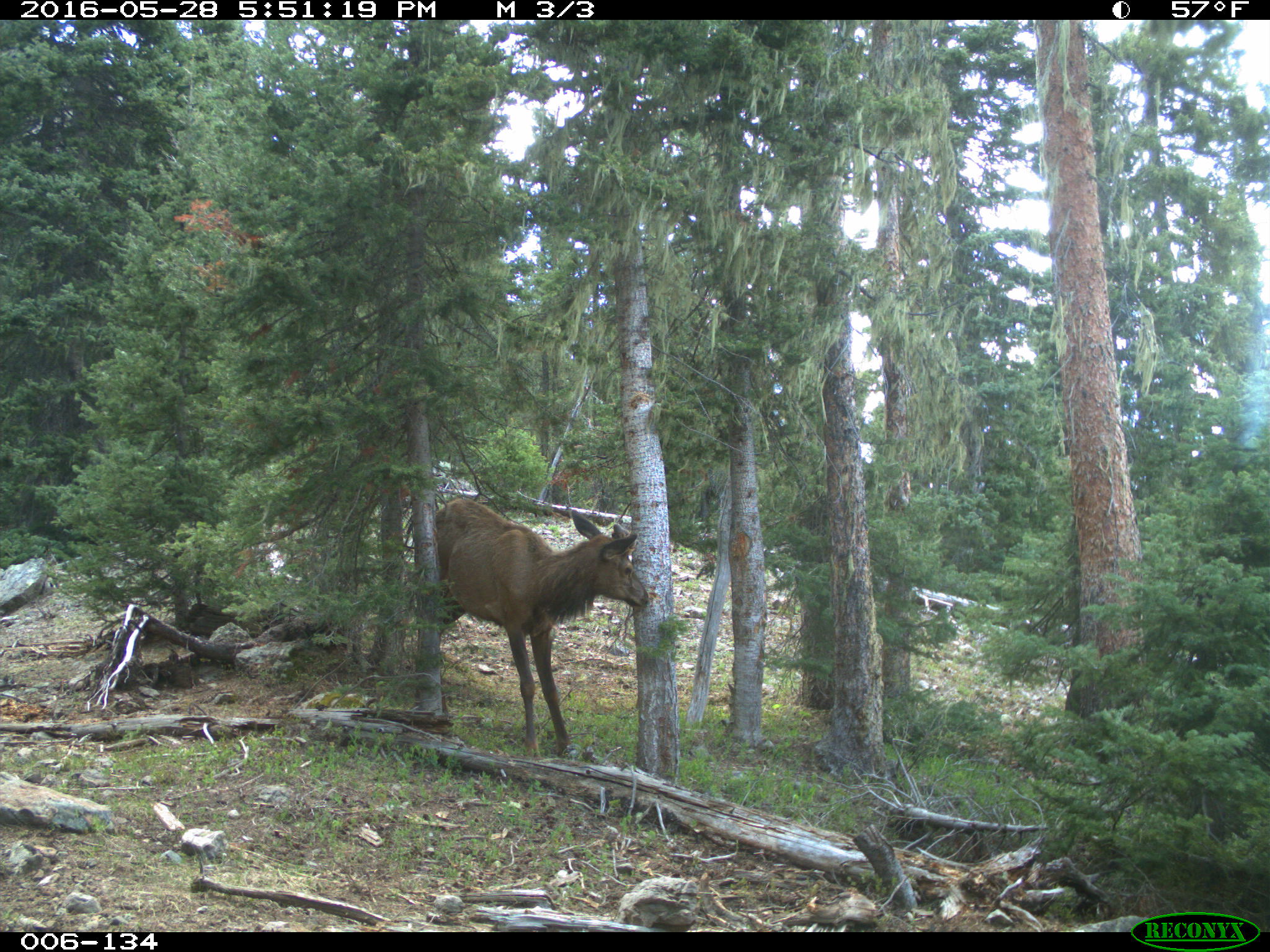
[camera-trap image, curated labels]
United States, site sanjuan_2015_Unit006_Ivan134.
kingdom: Animalia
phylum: Chordata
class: Mammalia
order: Artiodactyla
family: Cervidae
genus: Cervus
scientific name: Cervus elaphus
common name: red deer